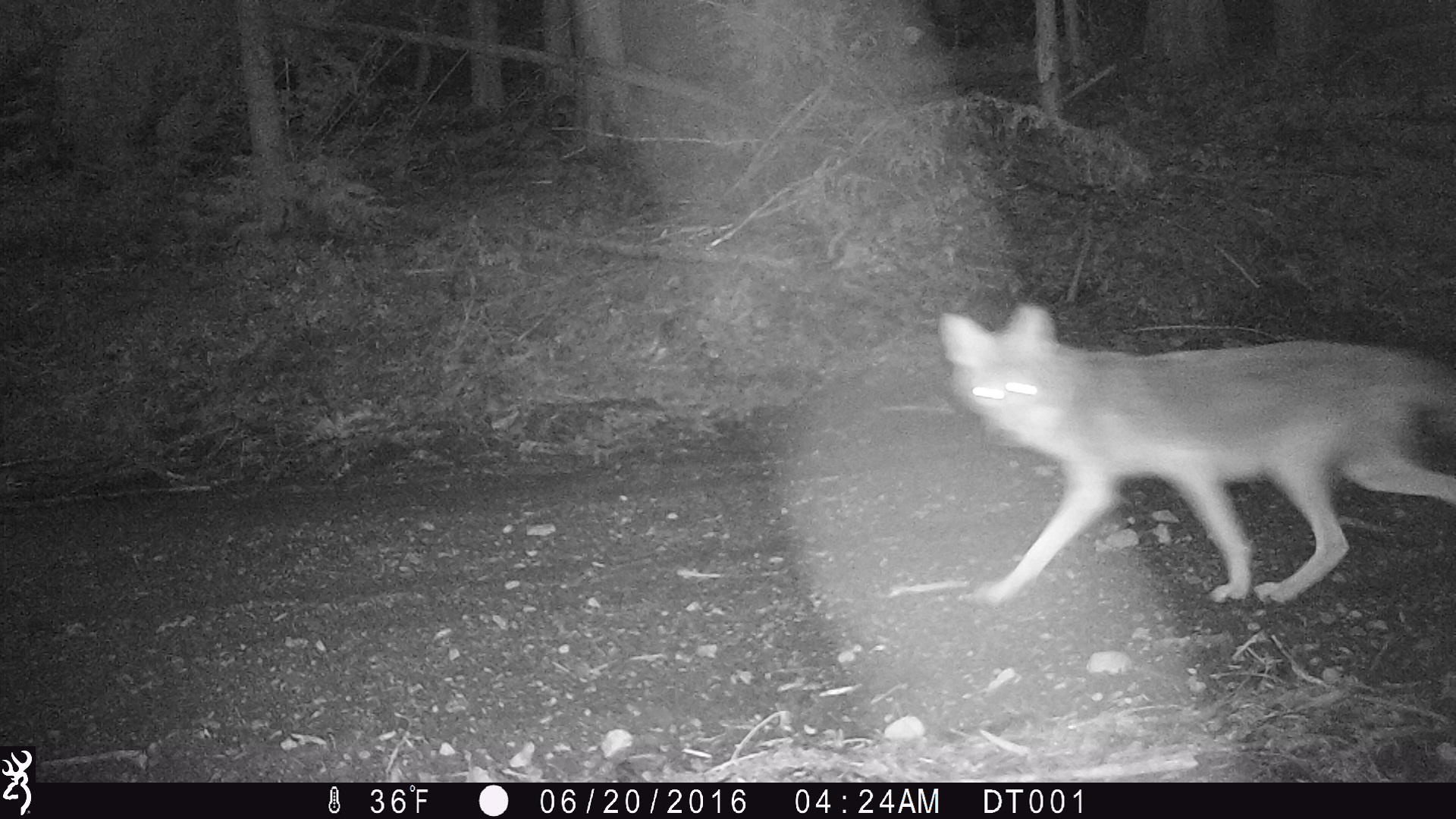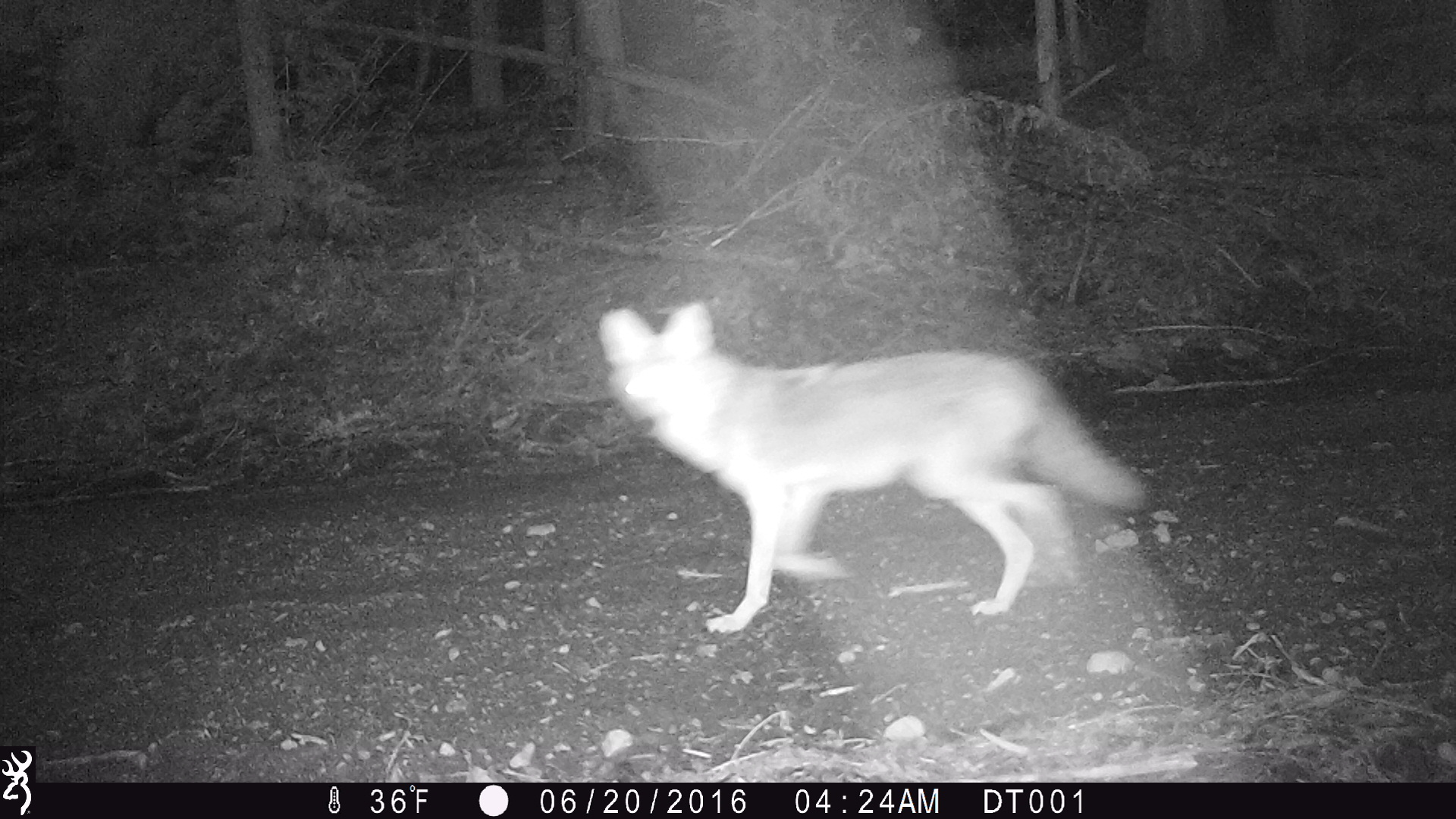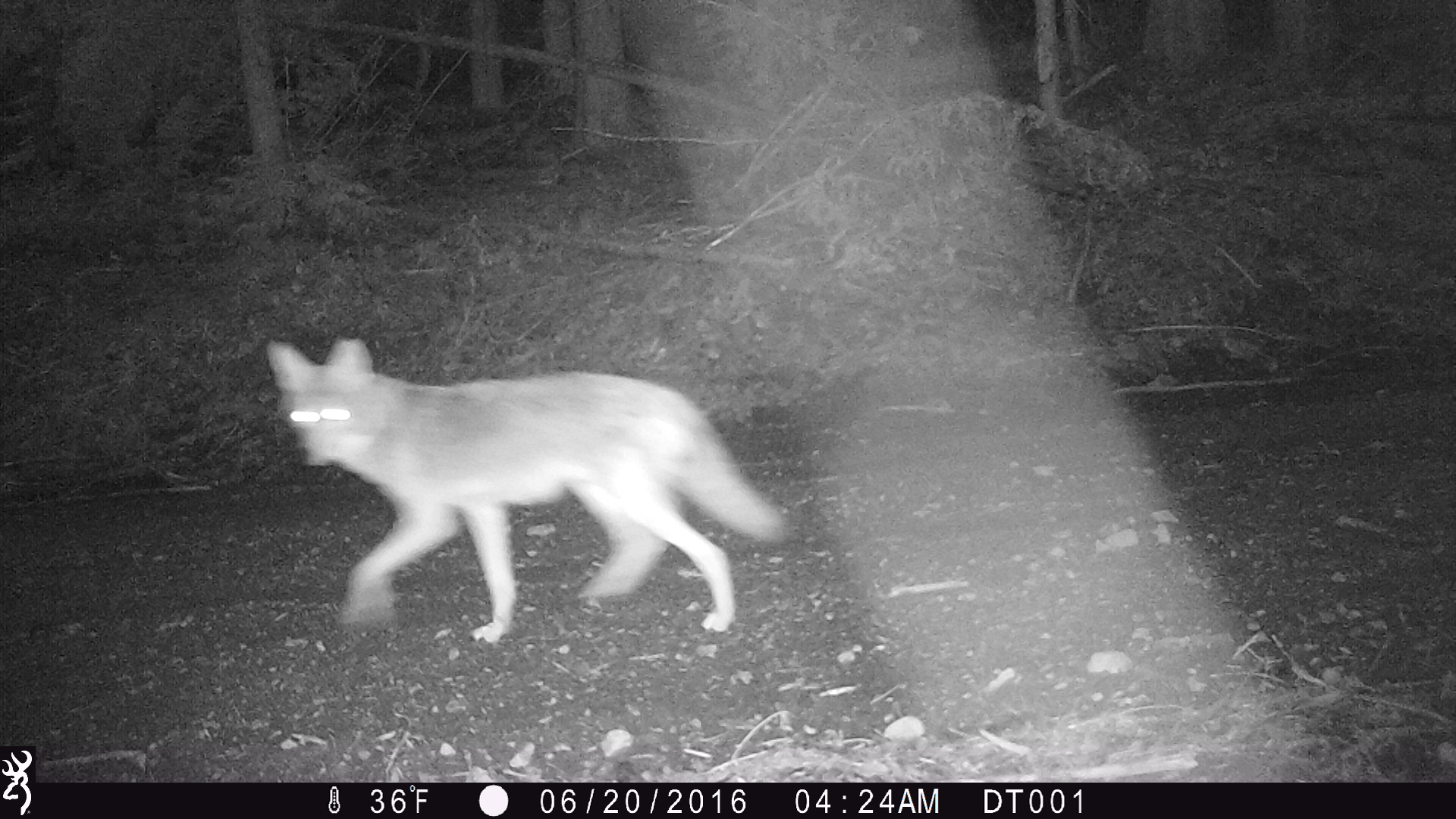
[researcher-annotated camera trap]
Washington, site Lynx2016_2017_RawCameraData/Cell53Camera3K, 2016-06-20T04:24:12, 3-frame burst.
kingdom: Animalia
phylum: Chordata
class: Mammalia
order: Carnivora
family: Canidae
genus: Canis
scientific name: Canis latrans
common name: coyote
Canis latrans (coyote). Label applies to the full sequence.